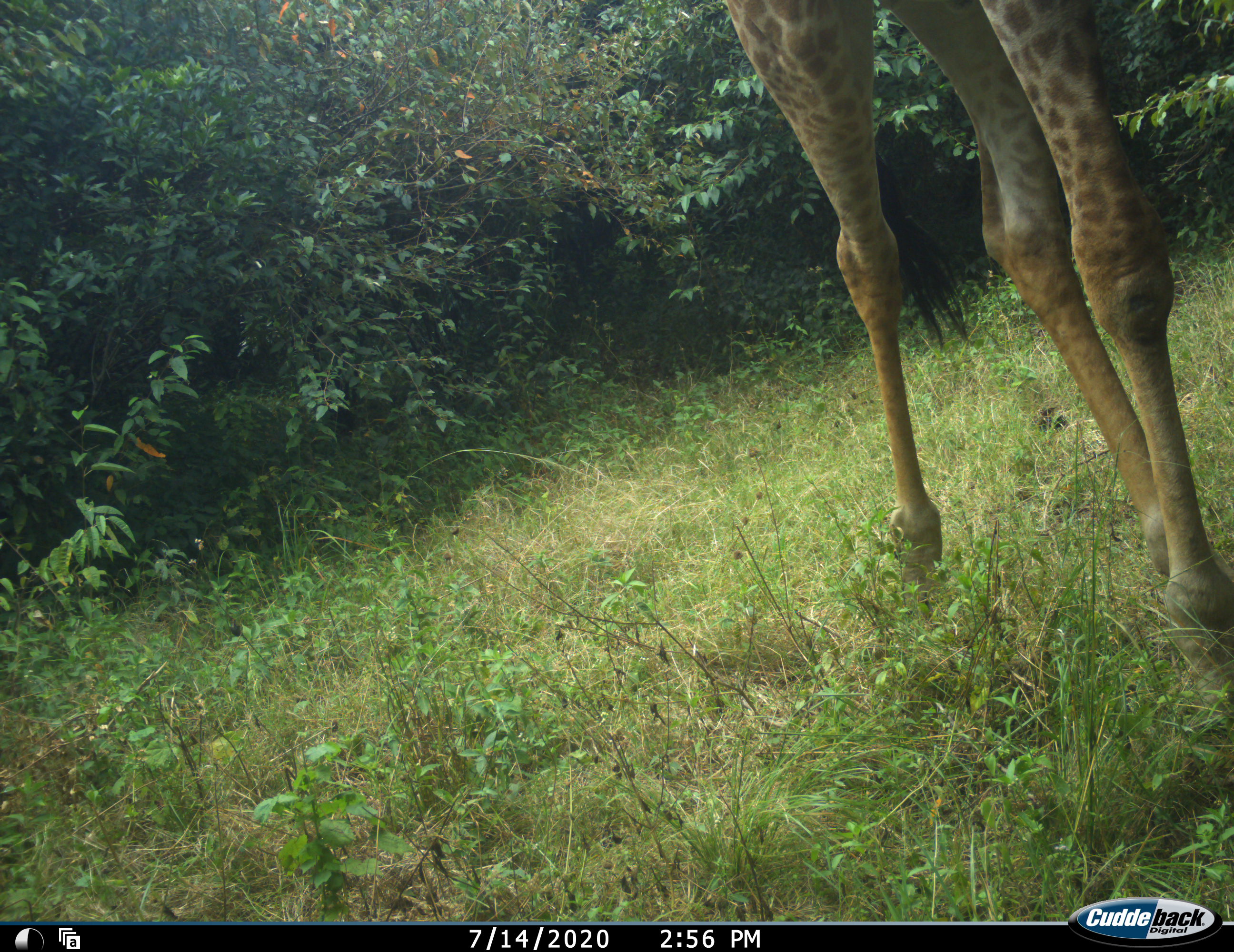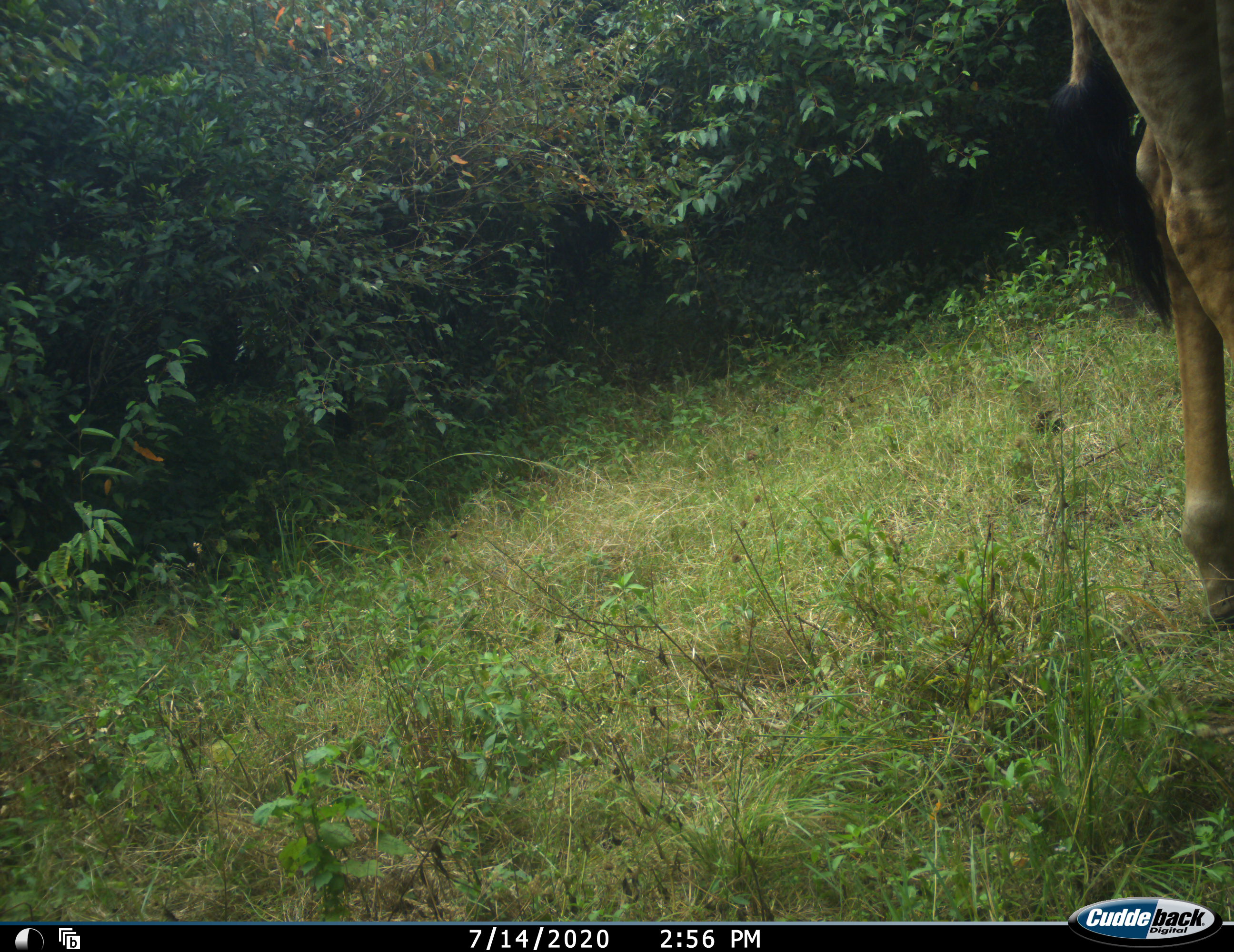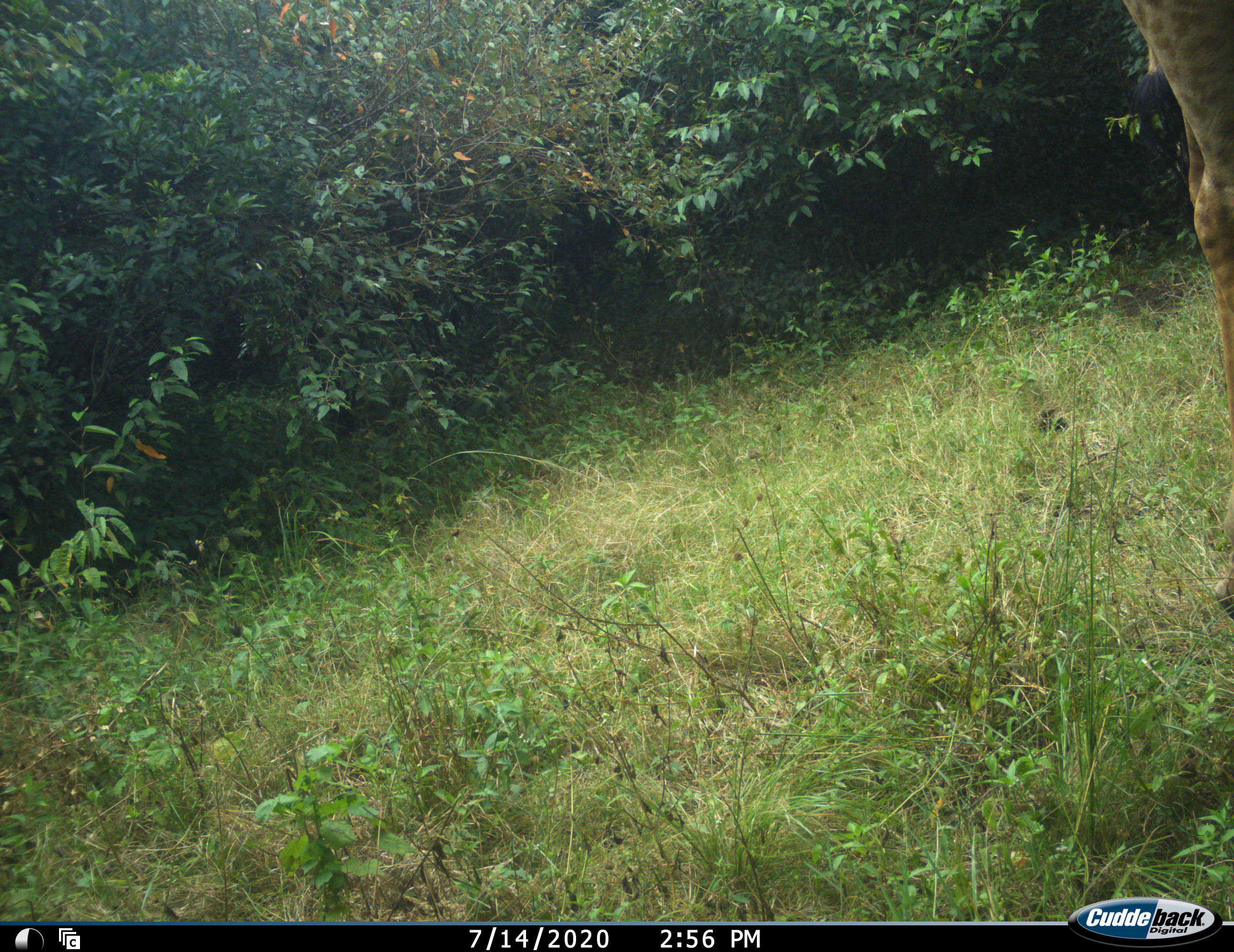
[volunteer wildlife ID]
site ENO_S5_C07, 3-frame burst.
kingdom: Animalia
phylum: Chordata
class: Mammalia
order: Artiodactyla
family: Giraffidae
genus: Giraffa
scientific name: Giraffa camelopardalis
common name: giraffe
Giraffe (Giraffa camelopardalis), count 1. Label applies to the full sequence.